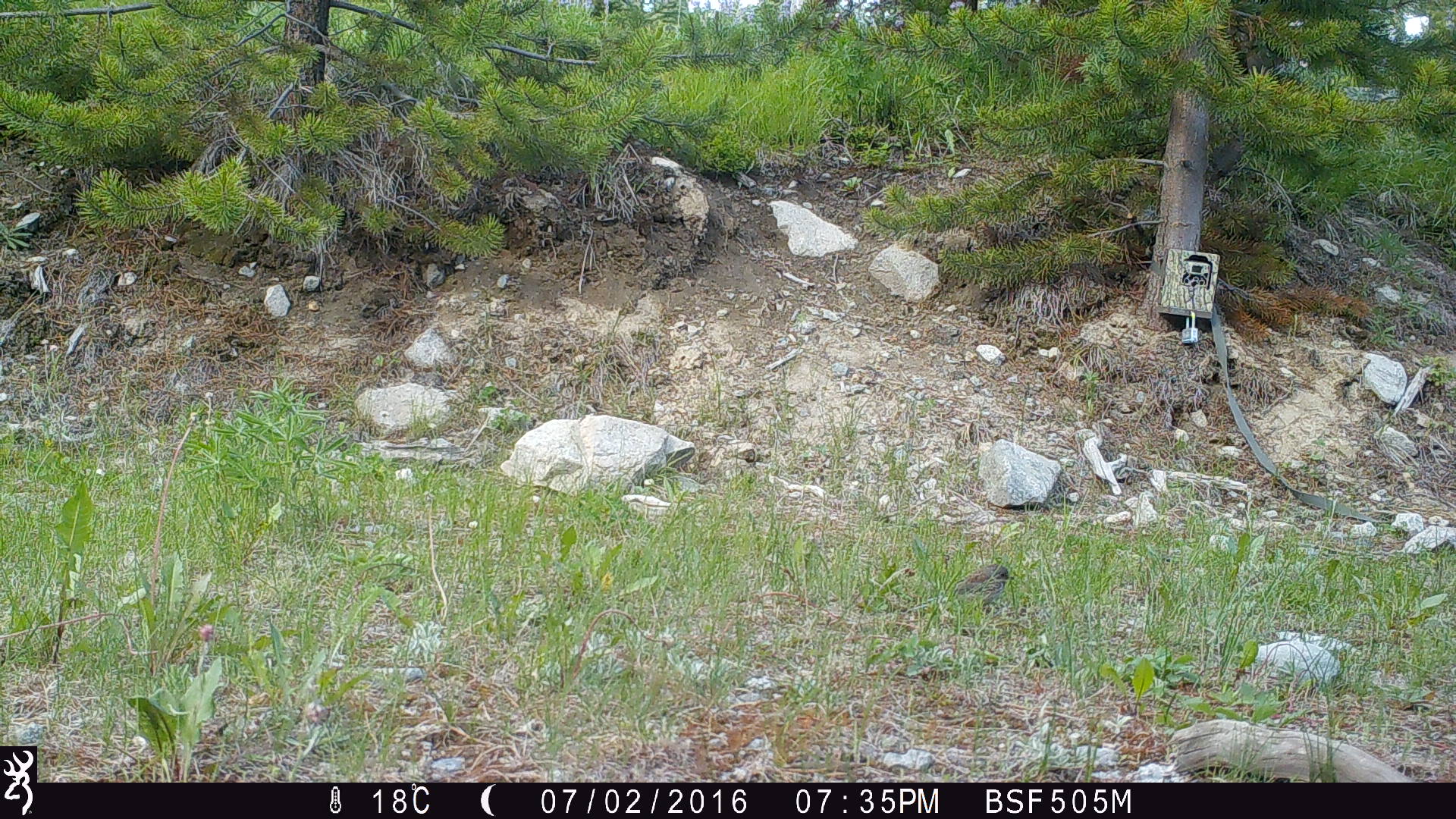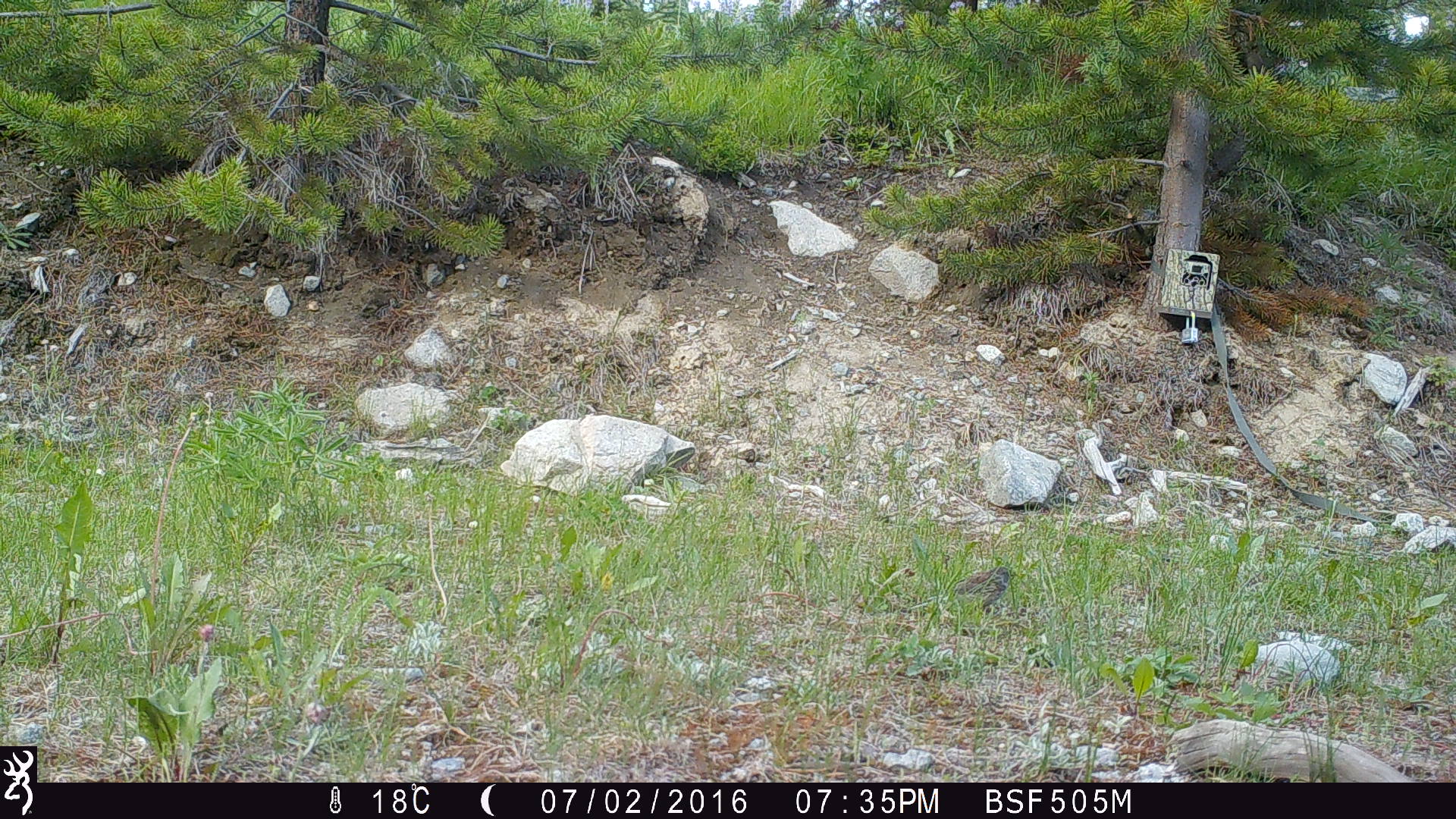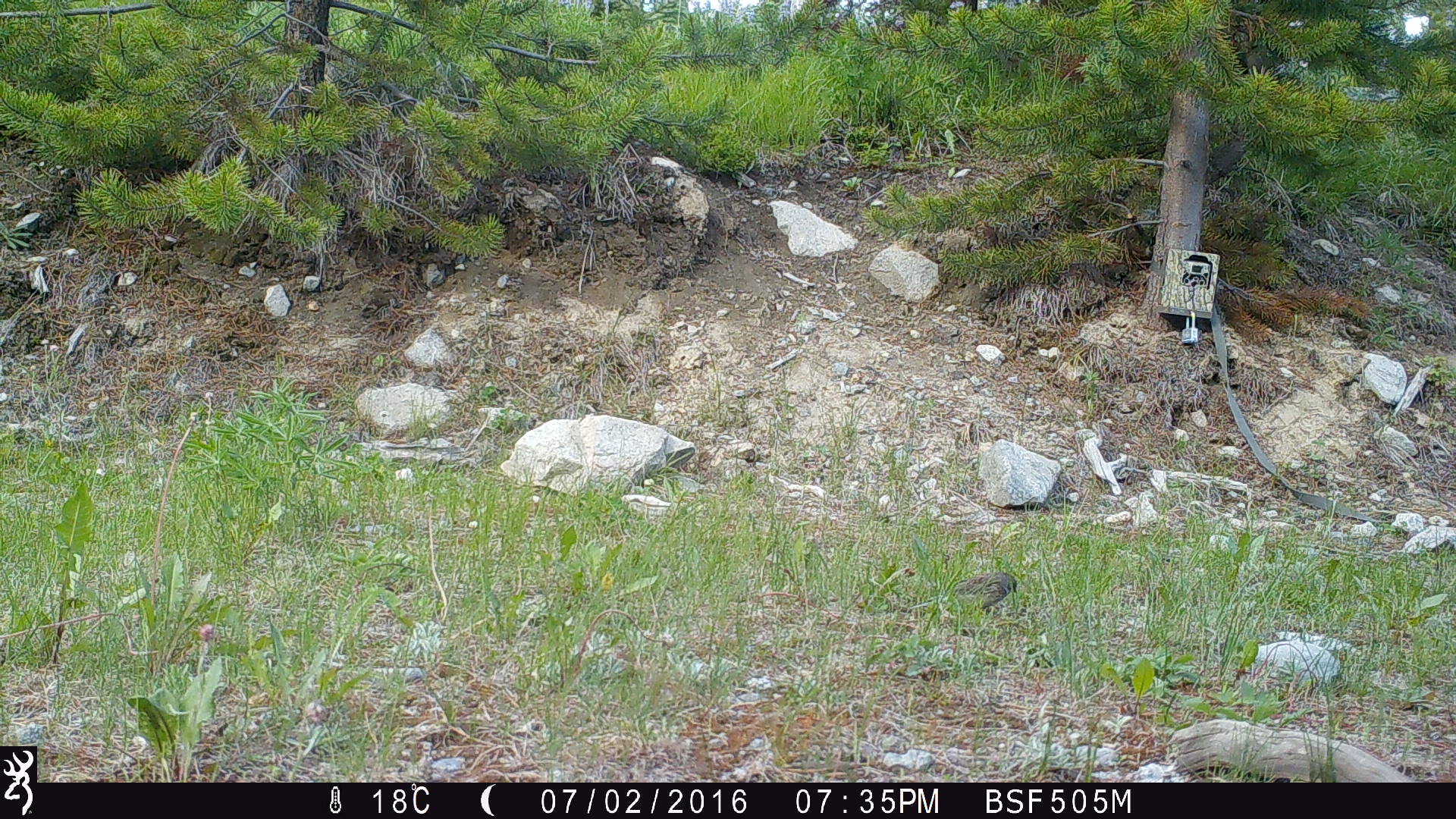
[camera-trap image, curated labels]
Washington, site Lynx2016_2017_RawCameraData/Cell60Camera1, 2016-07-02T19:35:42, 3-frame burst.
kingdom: Animalia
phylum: Chordata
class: Aves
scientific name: Aves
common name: birds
Aves (birds). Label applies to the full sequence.